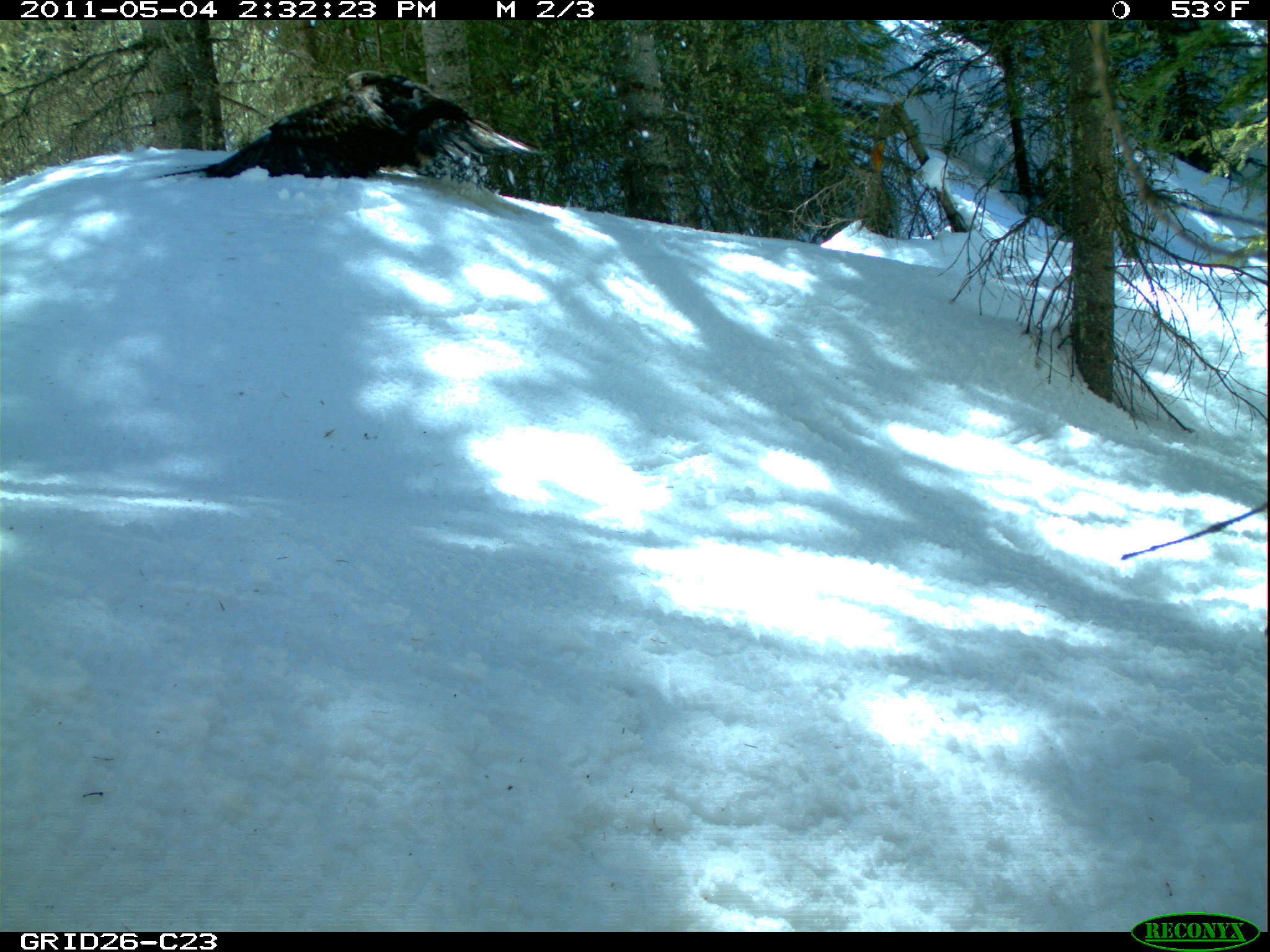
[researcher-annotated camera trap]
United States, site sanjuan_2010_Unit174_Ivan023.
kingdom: Animalia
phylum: Chordata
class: Aves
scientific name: Aves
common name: birds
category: unidentified bird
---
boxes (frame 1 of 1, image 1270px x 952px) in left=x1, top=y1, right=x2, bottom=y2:
animal: left=156, top=69, right=543, bottom=179